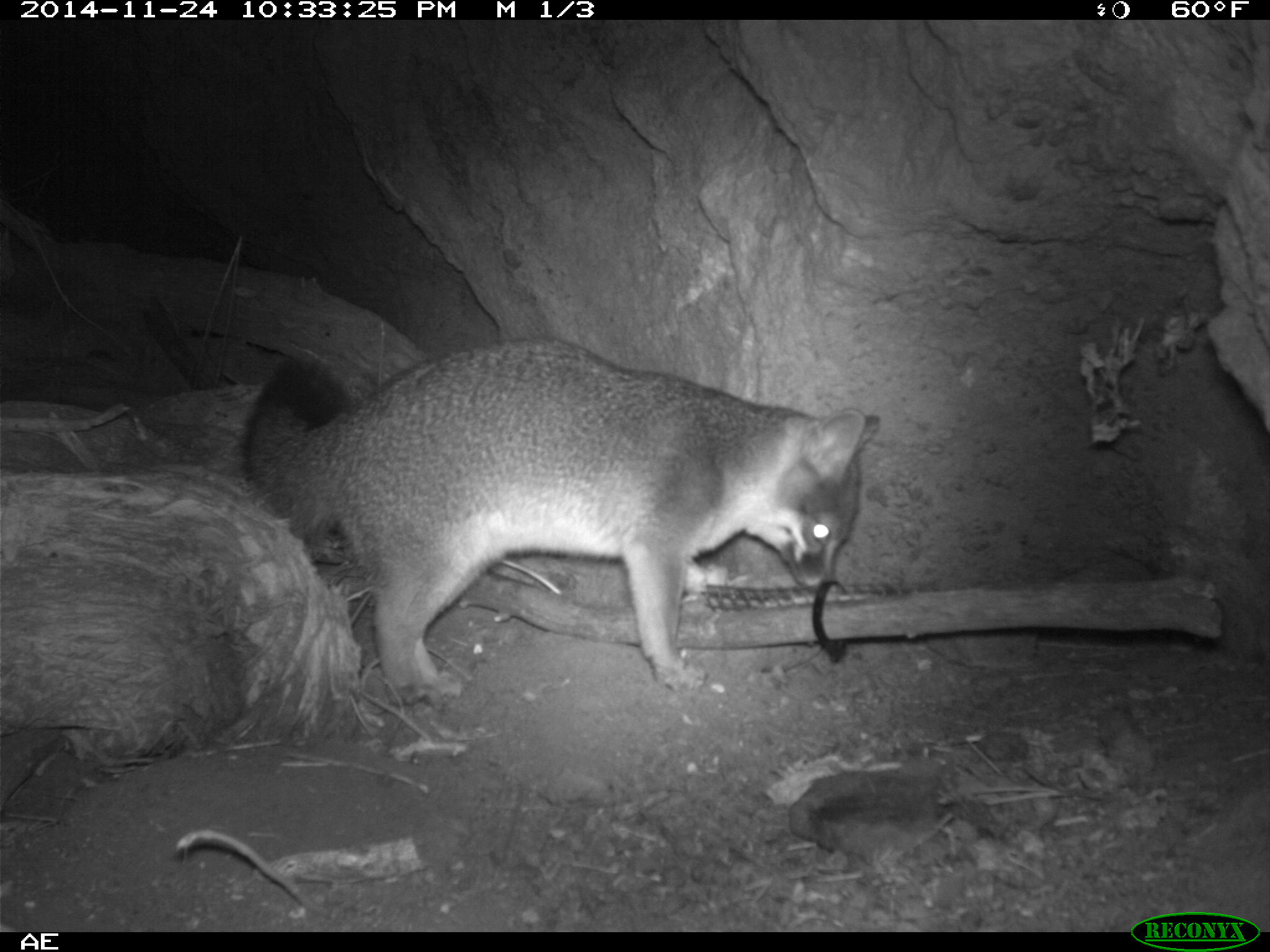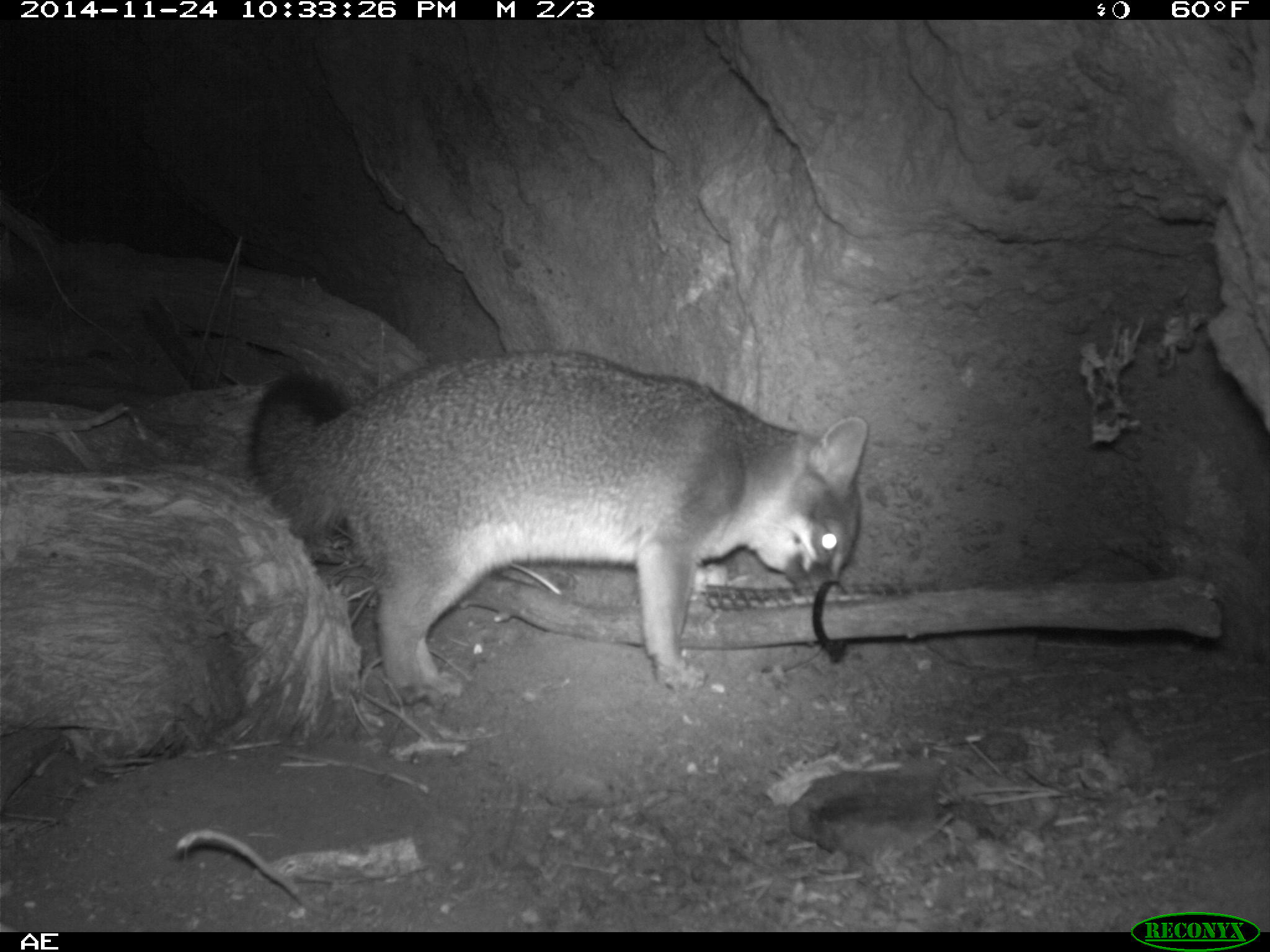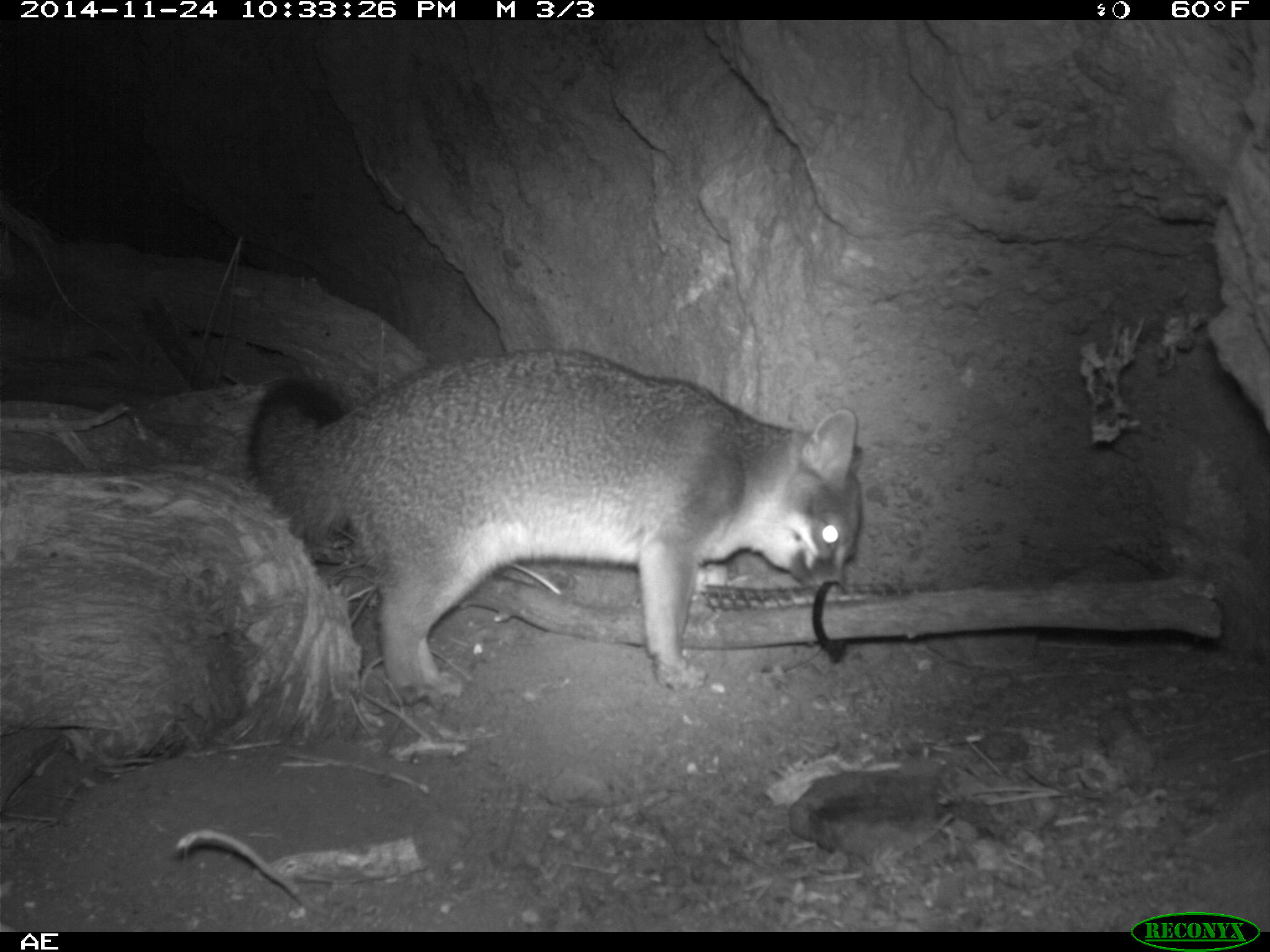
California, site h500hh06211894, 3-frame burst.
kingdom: Animalia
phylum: Chordata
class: Mammalia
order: Carnivora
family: Canidae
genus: Urocyon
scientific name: Urocyon littoralis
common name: island fox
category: fox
Fox (island fox) (Urocyon littoralis).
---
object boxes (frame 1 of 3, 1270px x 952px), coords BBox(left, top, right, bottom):
fox: BBox(239, 336, 879, 700)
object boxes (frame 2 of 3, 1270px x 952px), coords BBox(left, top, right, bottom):
fox: BBox(246, 346, 868, 708)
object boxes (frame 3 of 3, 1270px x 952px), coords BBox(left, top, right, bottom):
fox: BBox(249, 348, 864, 702)